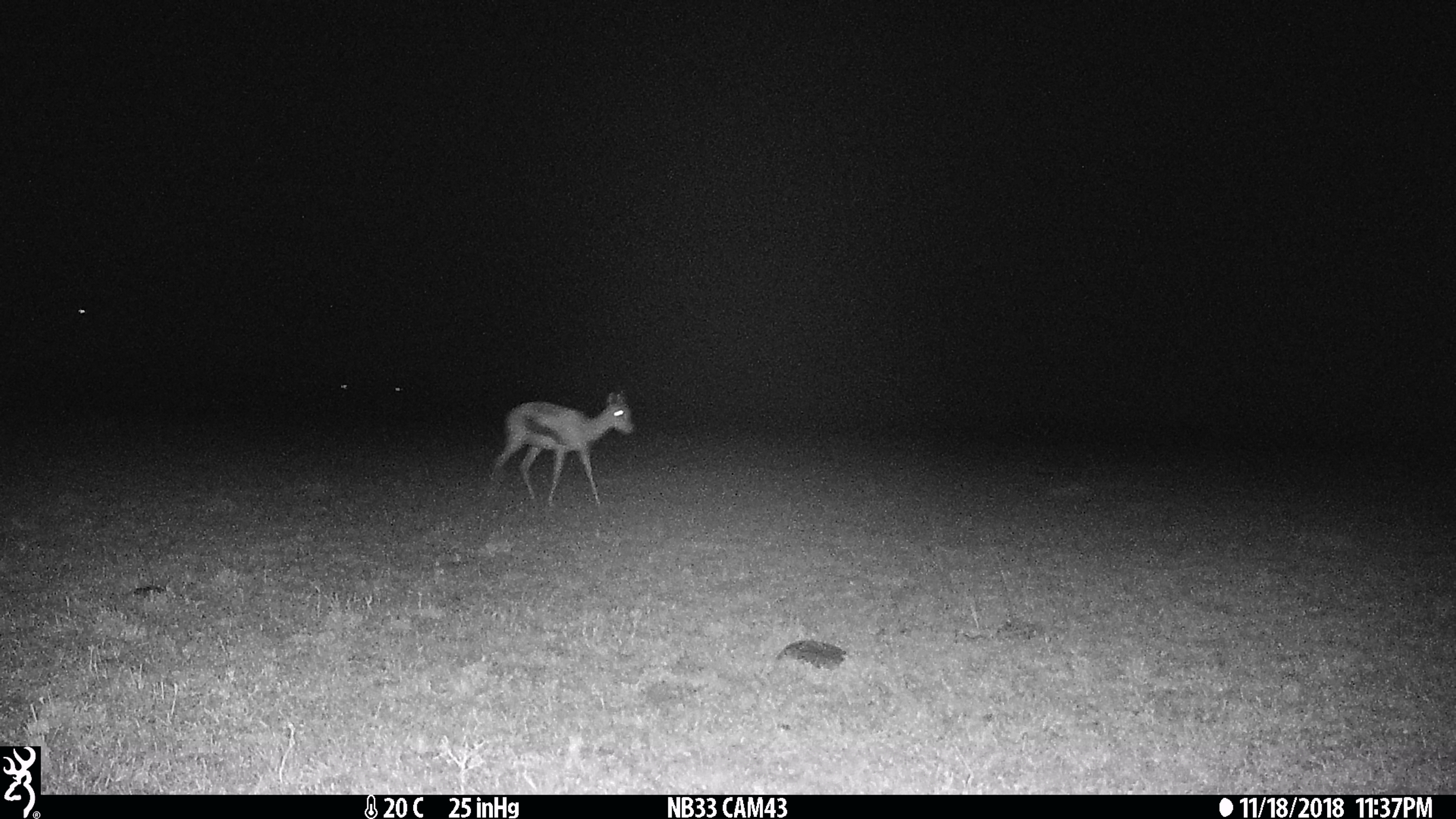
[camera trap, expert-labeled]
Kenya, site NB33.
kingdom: Animalia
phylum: Chordata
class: Mammalia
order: Artiodactyla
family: Bovidae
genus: Eudorcas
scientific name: Eudorcas thomsonii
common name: thomon's gazelle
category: gazelle thomsons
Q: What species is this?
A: Gazelle thomsons (thomon's gazelle) (Eudorcas thomsonii).